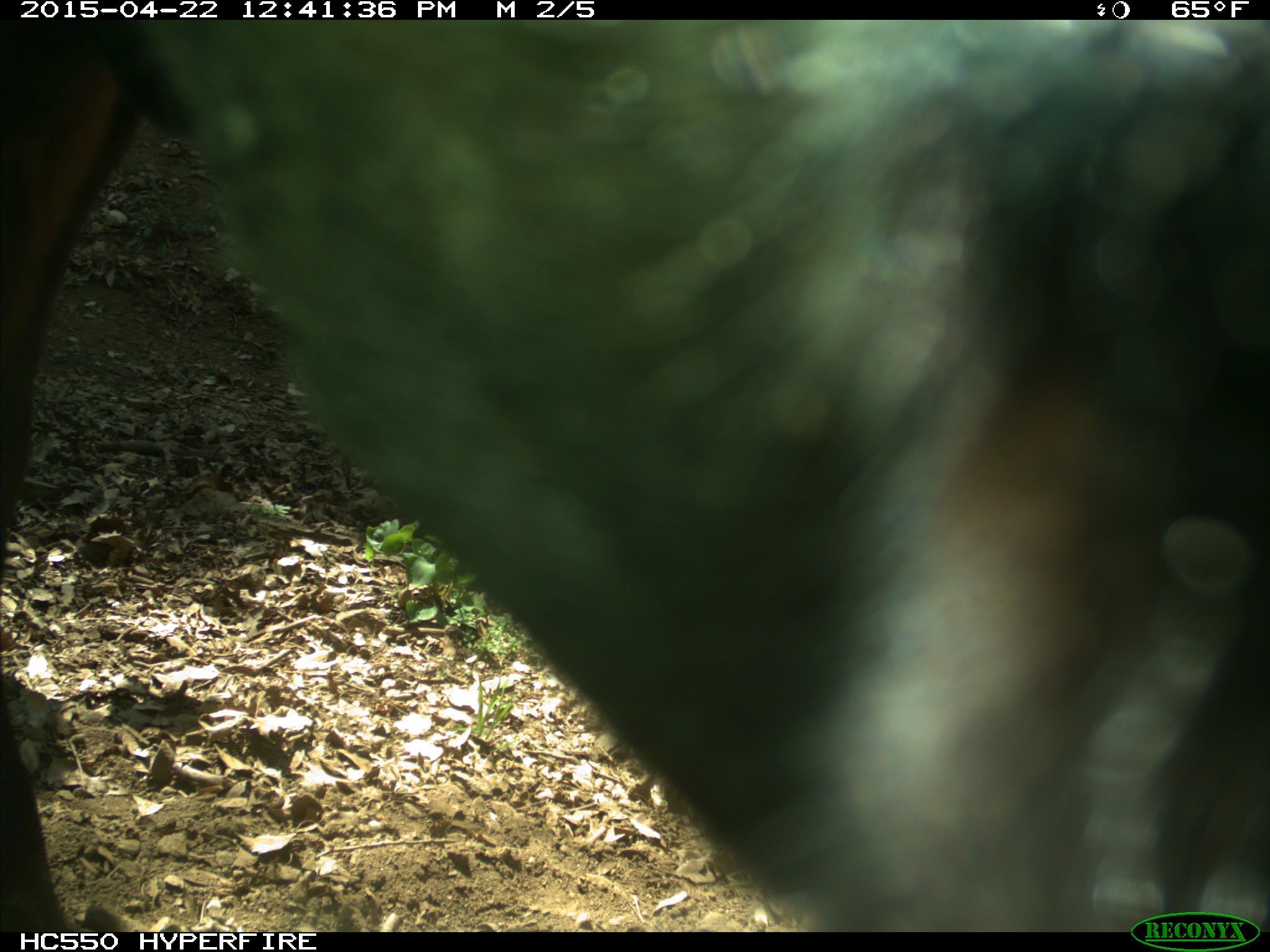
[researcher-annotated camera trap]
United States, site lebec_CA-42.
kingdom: Animalia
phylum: Chordata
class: Mammalia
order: Artiodactyla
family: Bovidae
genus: Bos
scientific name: Bos taurus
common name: domestic cow